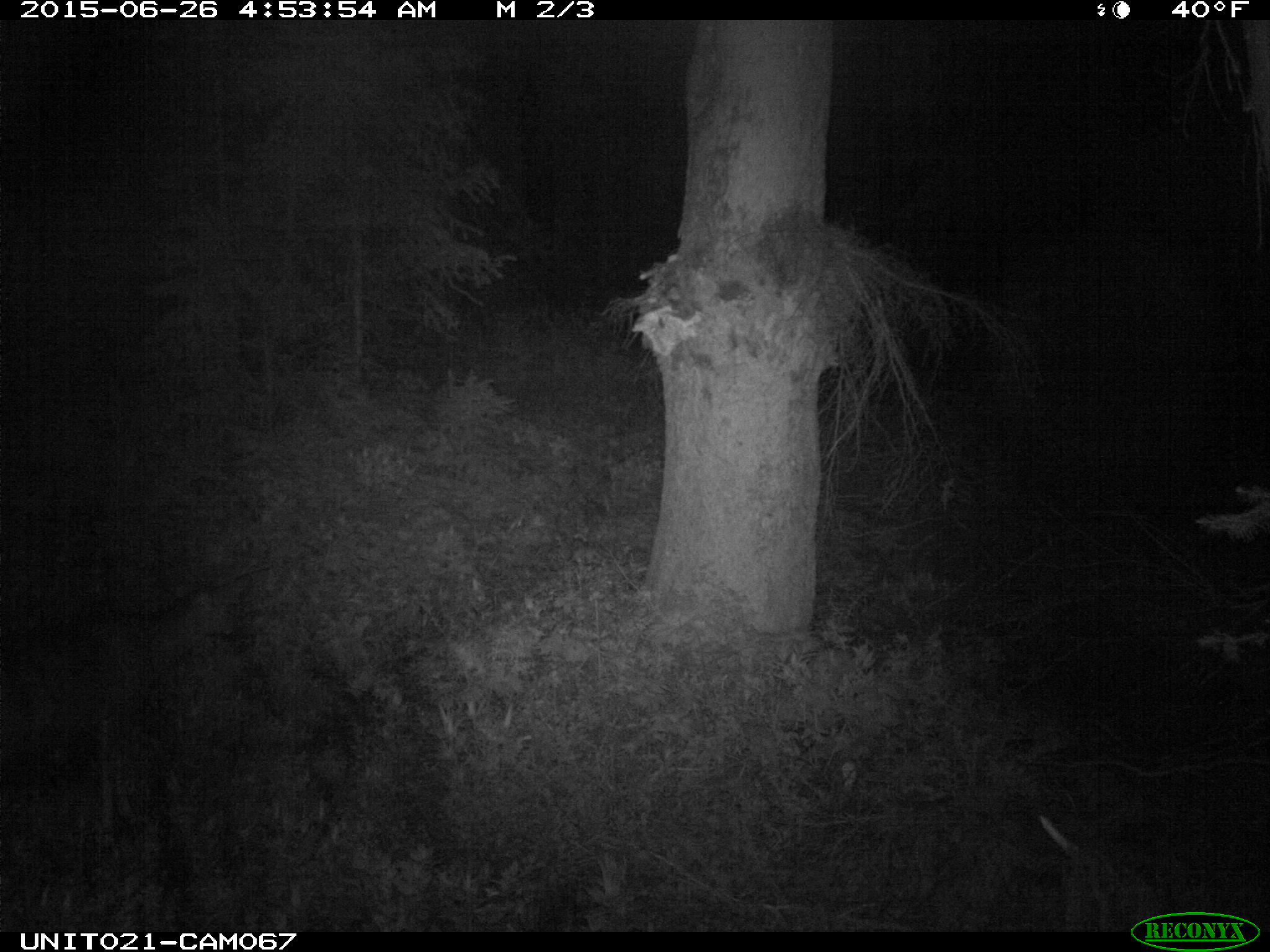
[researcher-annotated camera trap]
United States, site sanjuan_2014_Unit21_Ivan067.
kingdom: Animalia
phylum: Chordata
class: Mammalia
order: Artiodactyla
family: Cervidae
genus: Odocoileus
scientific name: Odocoileus hemionus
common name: mule deer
Odocoileus hemionus (mule deer).